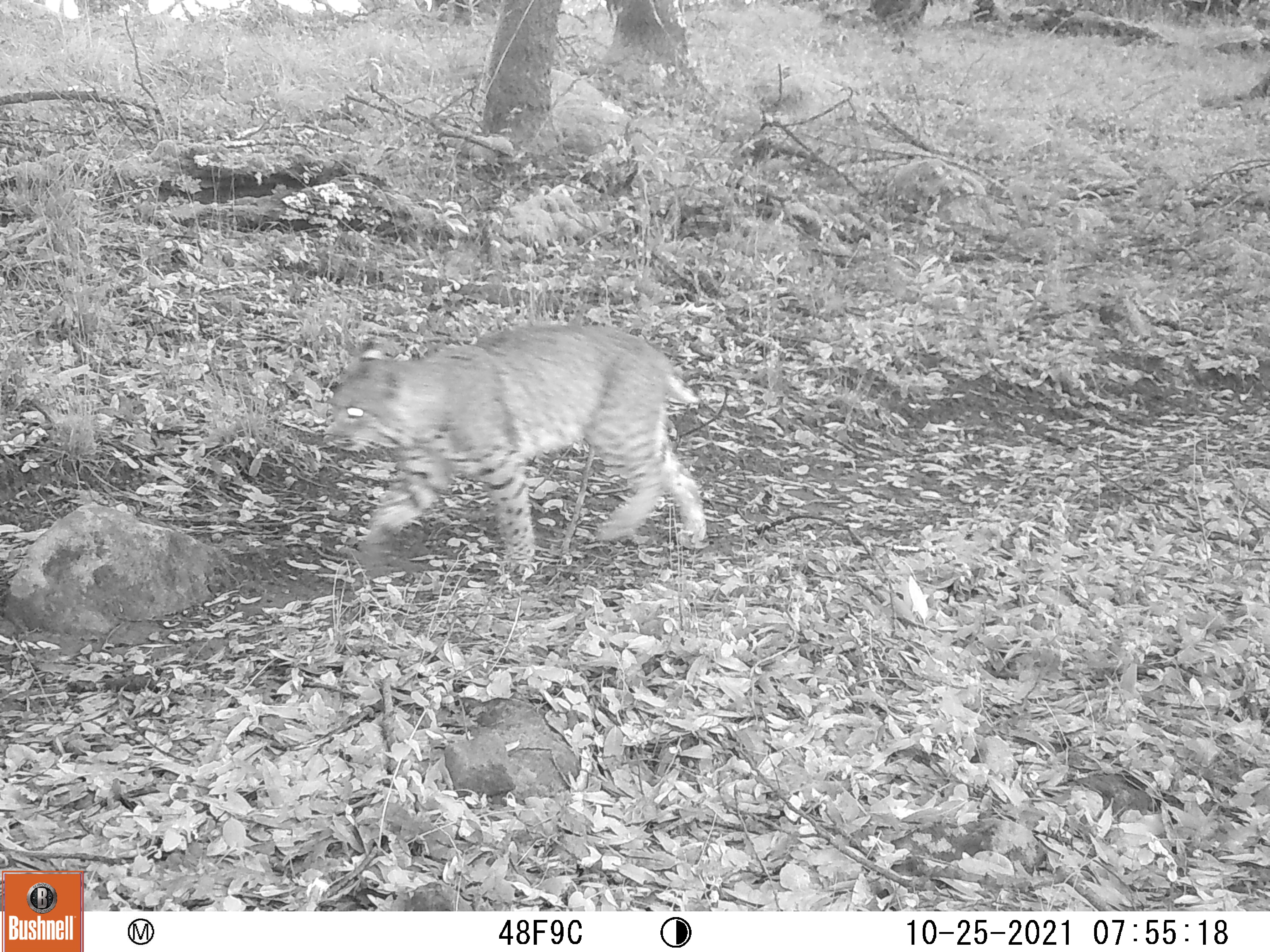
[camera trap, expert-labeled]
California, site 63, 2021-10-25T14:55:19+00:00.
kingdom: Animalia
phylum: Chordata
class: Mammalia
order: Carnivora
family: Felidae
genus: Lynx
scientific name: Lynx rufus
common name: bobcat